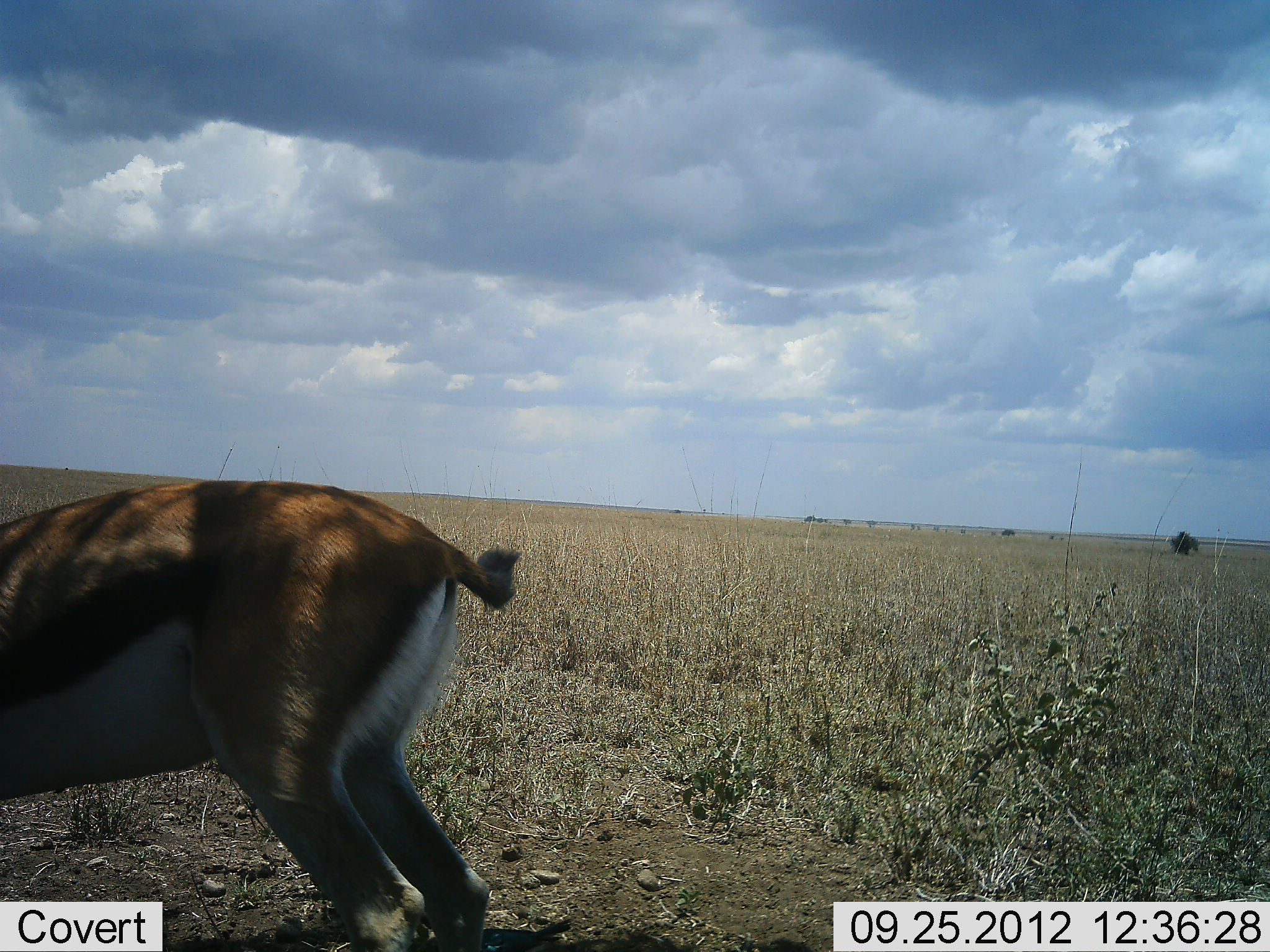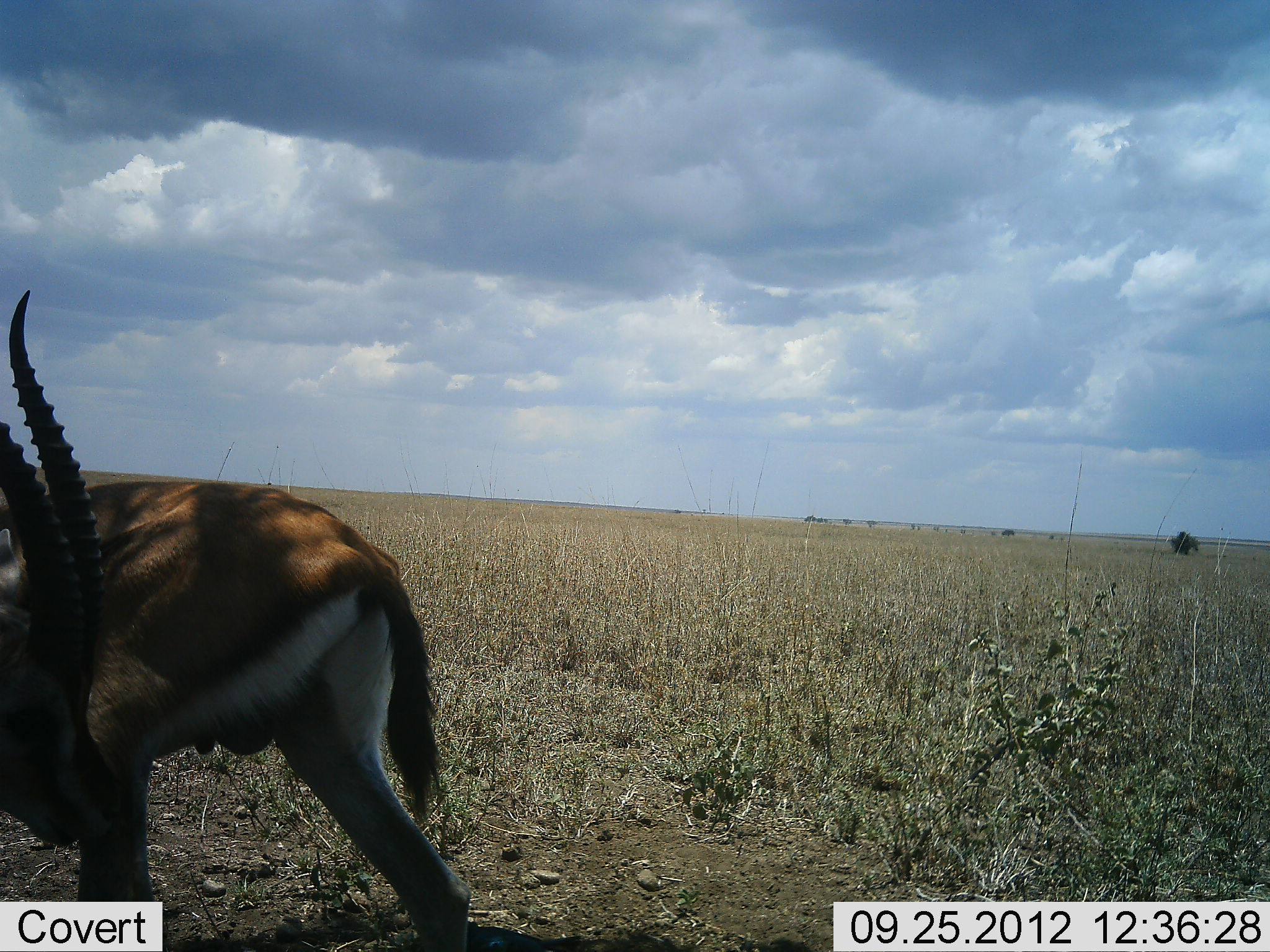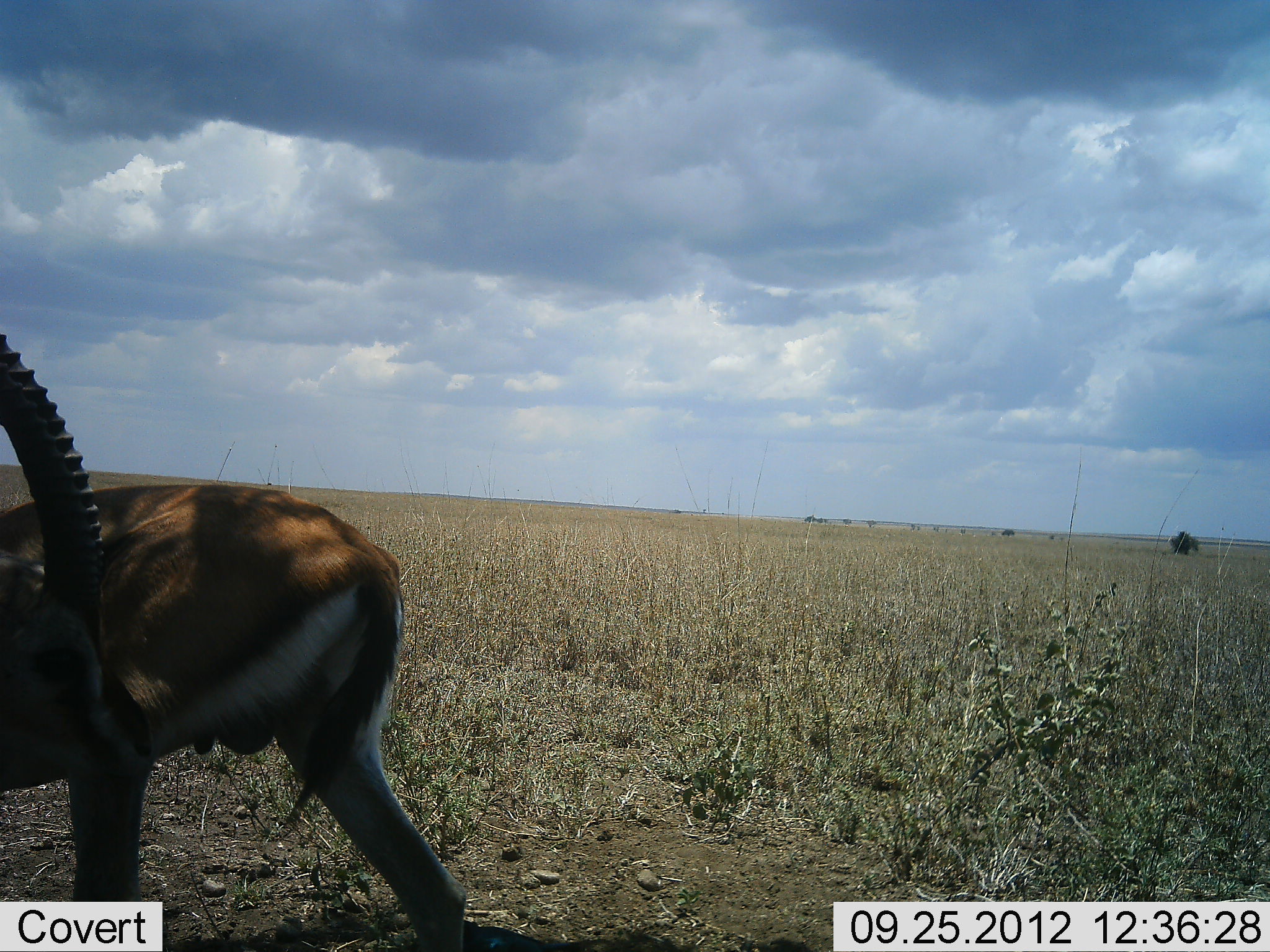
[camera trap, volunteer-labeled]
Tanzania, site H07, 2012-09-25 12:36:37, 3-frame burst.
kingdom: Animalia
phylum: Chordata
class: Mammalia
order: Artiodactyla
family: Bovidae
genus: Eudorcas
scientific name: Eudorcas thomsonii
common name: thomson's gazelle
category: gazellethomsons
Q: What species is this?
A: Gazellethomsons (thomson's gazelle) (Eudorcas thomsonii).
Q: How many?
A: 1.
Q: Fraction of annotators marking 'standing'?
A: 80%.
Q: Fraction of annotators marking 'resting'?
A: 10%.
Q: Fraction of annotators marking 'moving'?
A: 20%.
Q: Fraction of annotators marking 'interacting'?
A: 10%.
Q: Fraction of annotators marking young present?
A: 0%.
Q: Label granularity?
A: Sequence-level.